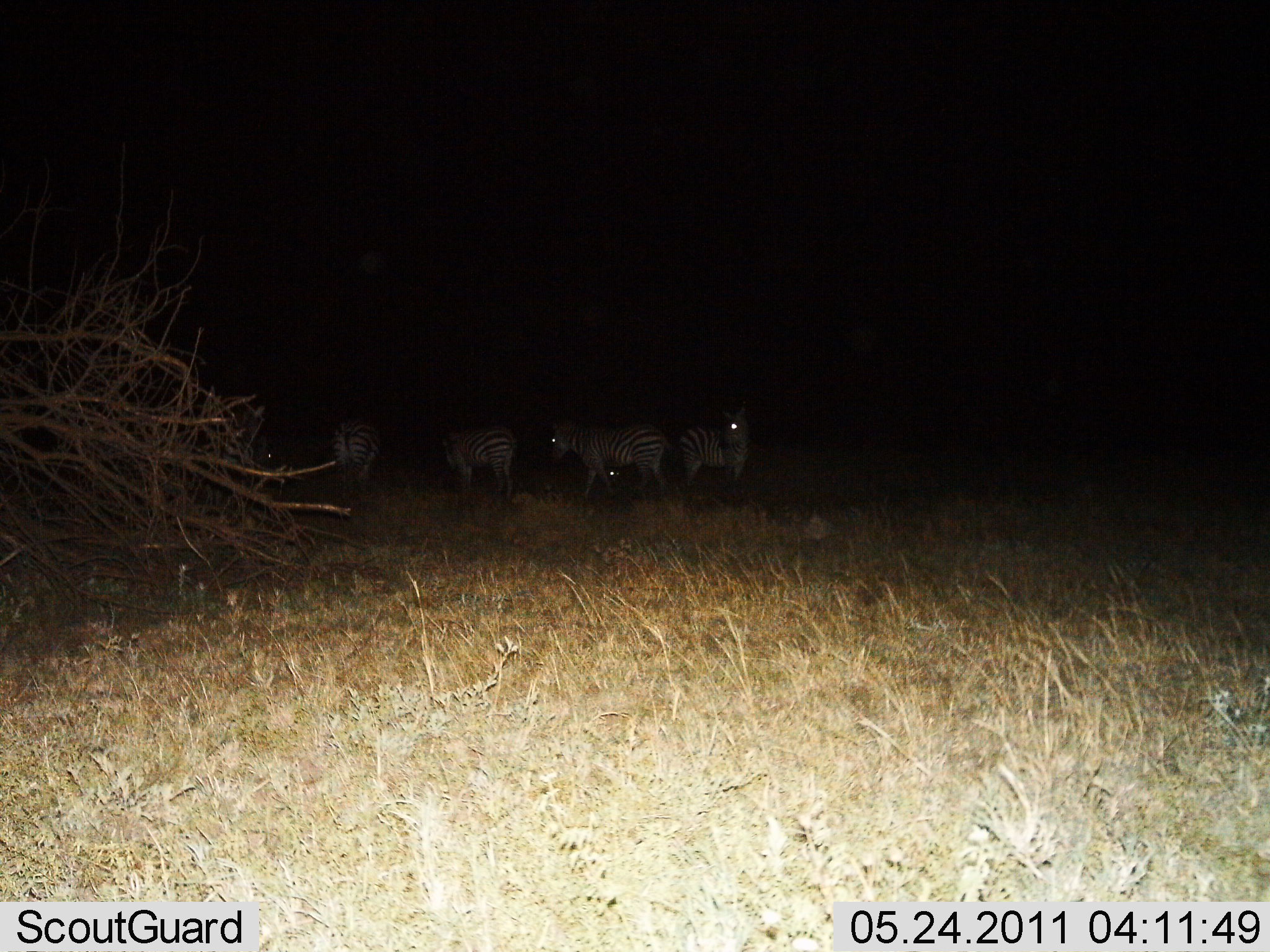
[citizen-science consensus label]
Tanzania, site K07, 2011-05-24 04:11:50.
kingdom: Animalia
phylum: Chordata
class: Mammalia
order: Perissodactyla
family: Equidae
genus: Equus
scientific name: Equus quagga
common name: plains zebra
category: zebra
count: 5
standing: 83%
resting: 33%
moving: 0%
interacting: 0%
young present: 0%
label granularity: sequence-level